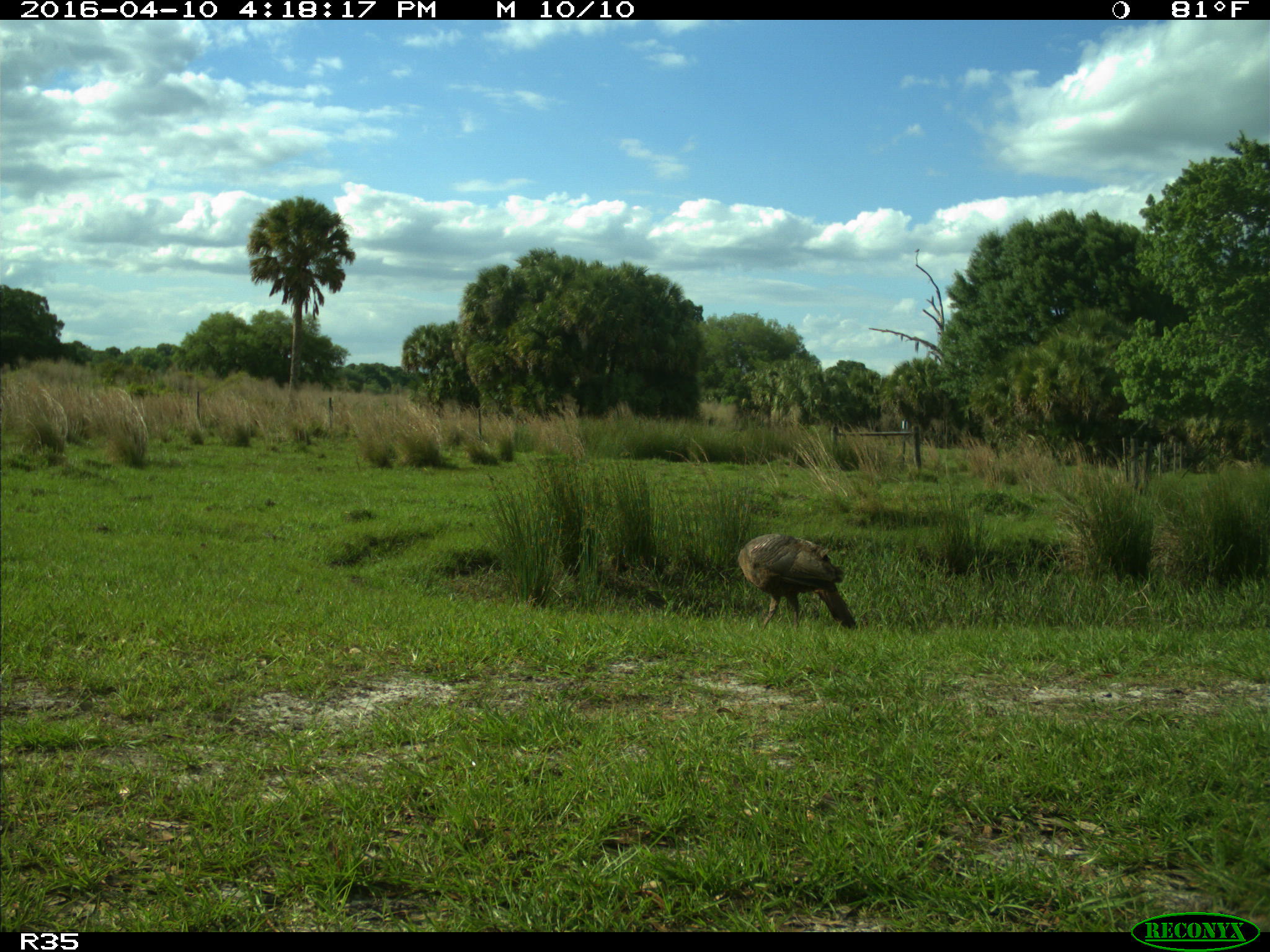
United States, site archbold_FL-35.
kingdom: Animalia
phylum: Chordata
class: Aves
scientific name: Aves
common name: birds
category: unidentified bird